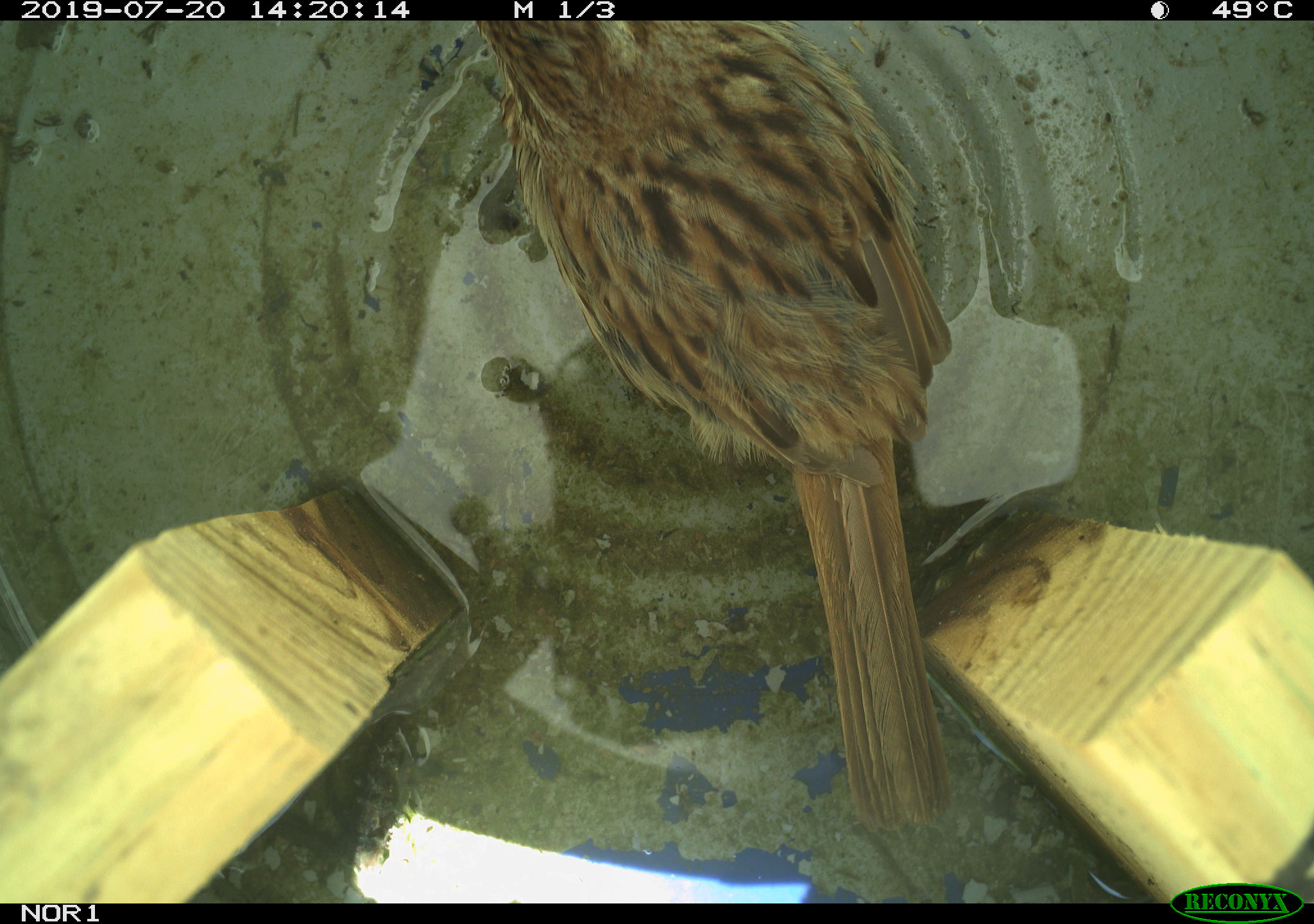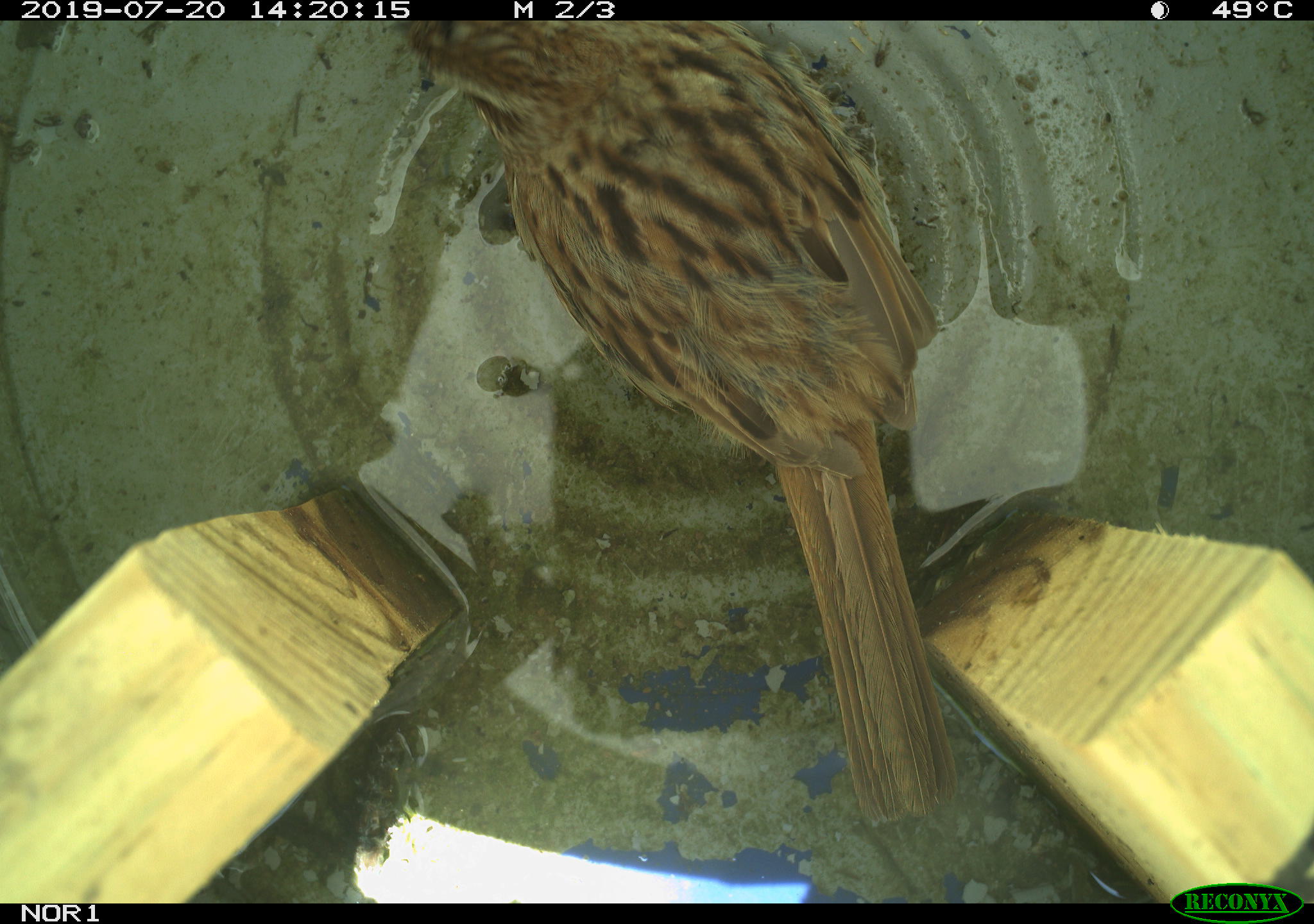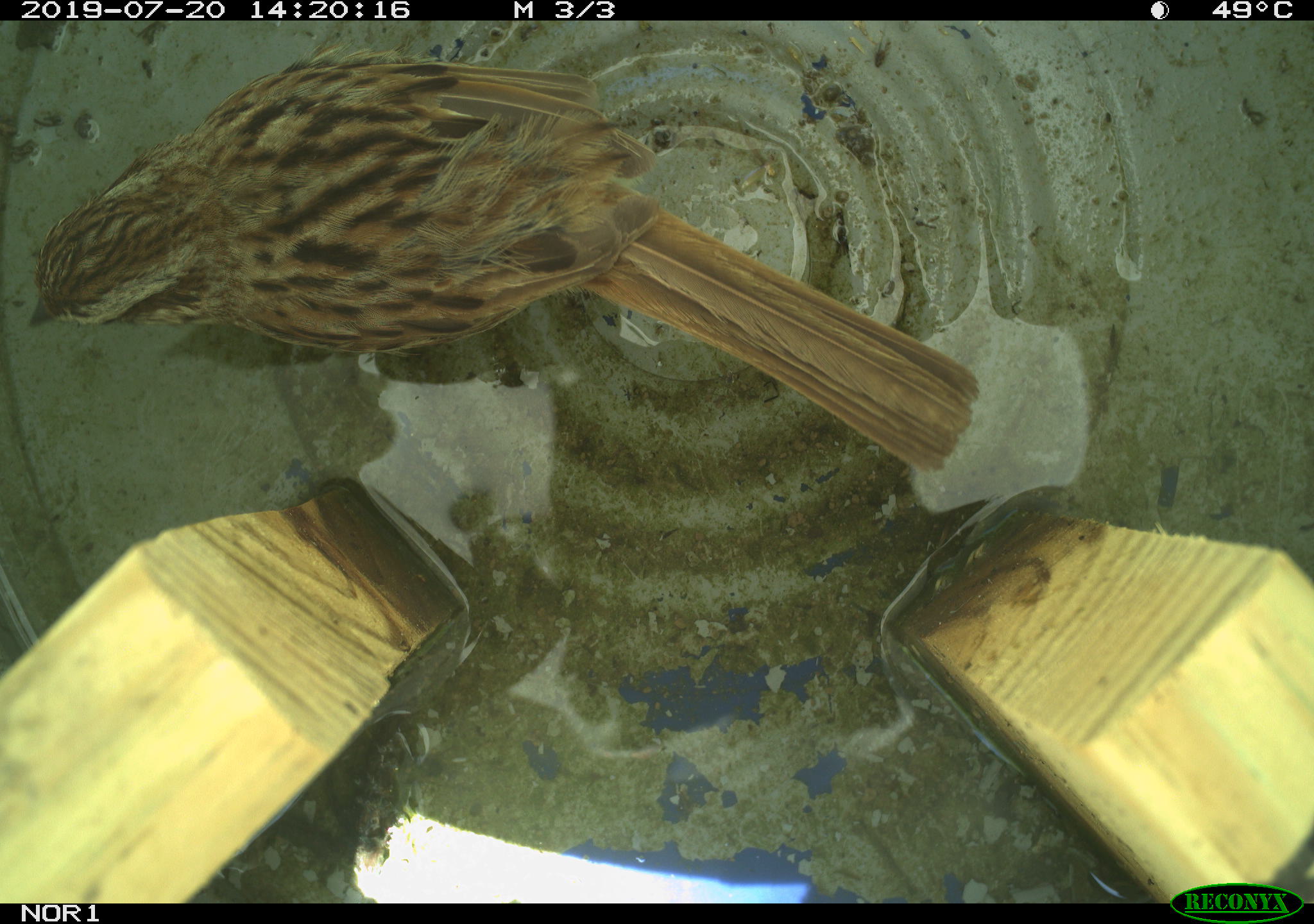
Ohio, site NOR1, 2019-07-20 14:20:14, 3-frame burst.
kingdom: Animalia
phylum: Chordata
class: Aves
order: Passeriformes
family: Passerellidae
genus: Melospiza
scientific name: Melospiza melodia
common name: song sparrow